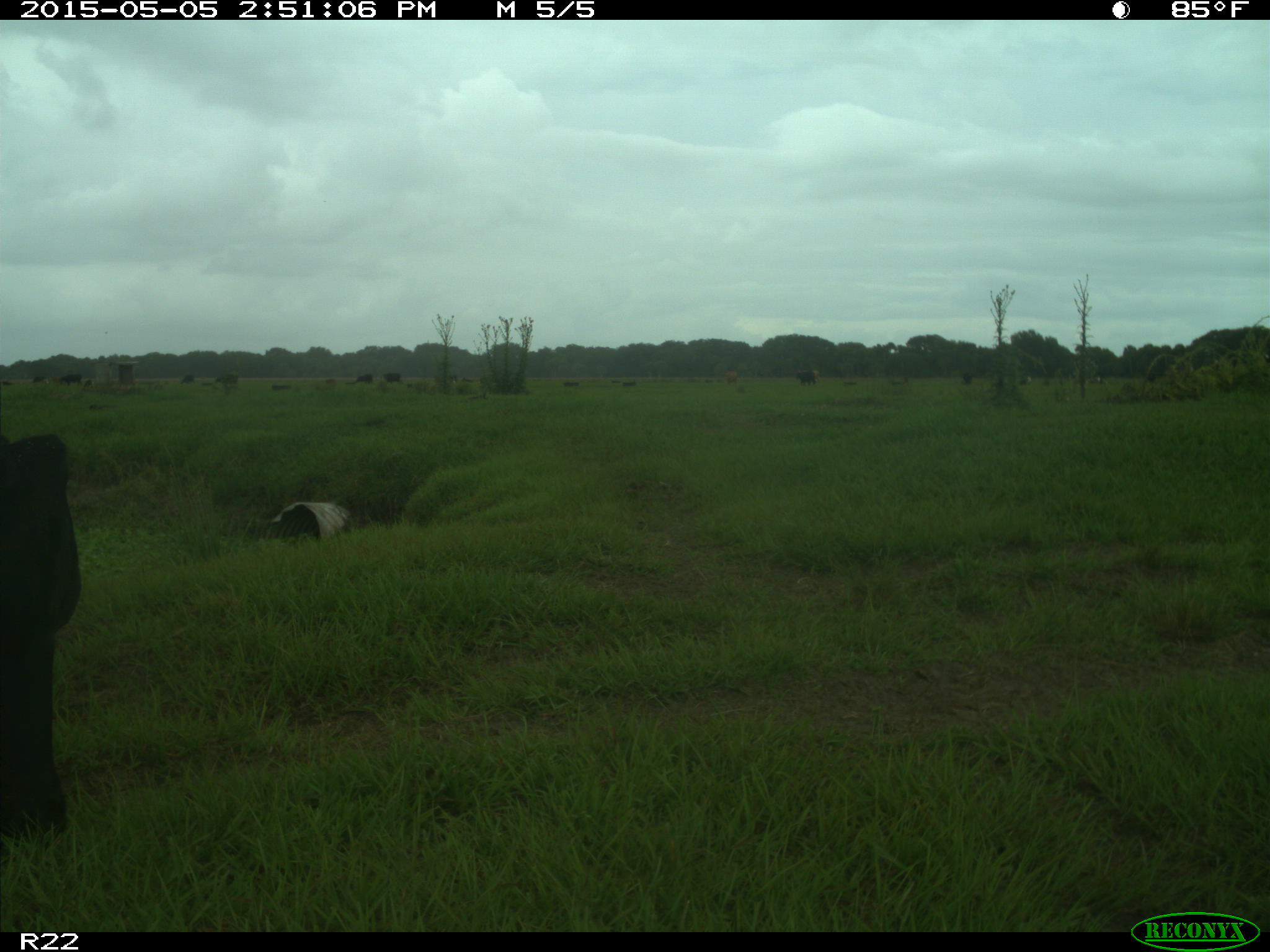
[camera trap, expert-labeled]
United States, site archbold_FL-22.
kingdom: Animalia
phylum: Chordata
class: Mammalia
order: Artiodactyla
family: Bovidae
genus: Bos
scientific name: Bos taurus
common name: domestic cow